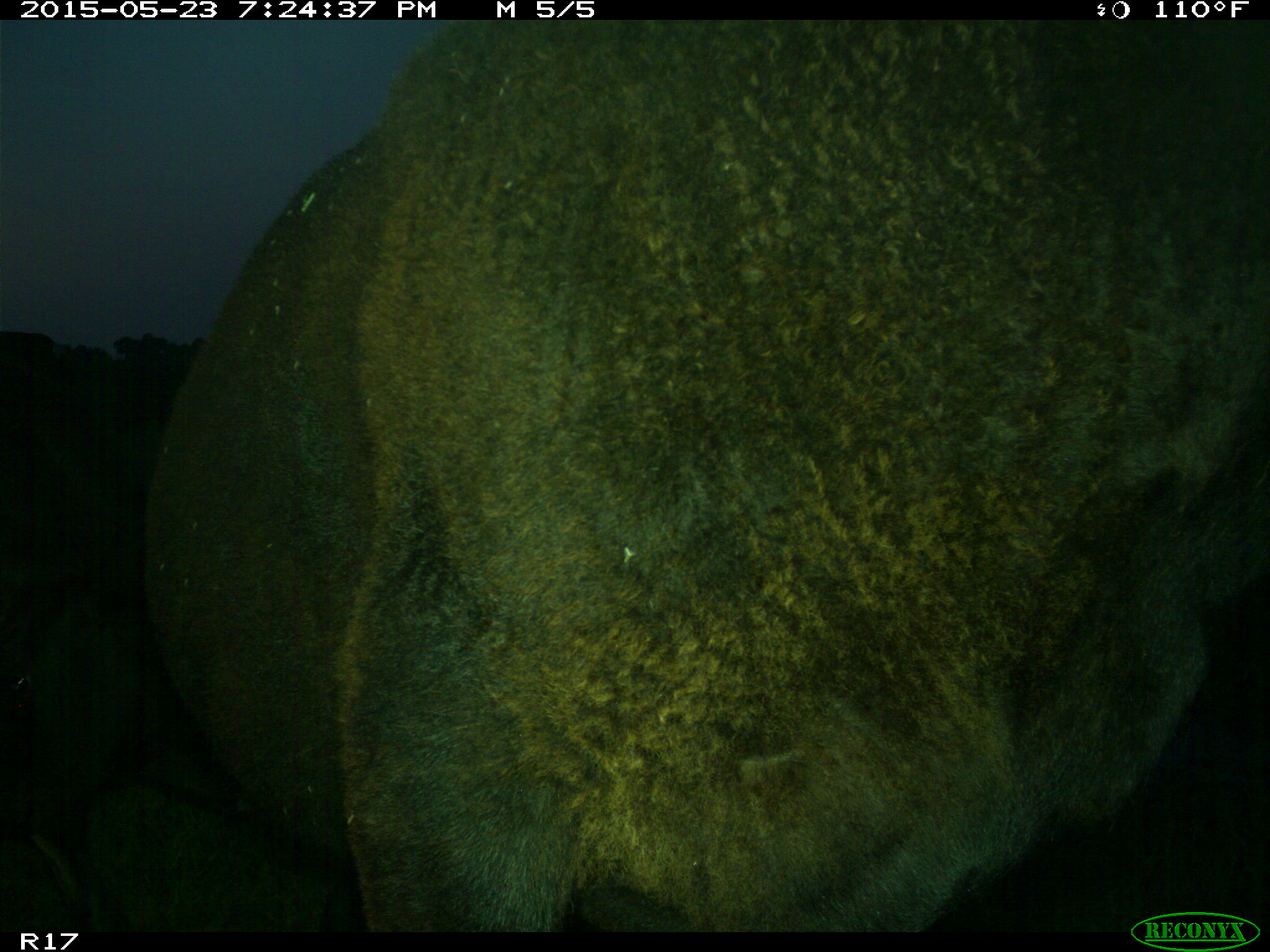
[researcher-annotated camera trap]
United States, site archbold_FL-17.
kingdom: Animalia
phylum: Chordata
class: Mammalia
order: Artiodactyla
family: Bovidae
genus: Bos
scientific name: Bos taurus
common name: domestic cow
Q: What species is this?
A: Bos taurus (domestic cow).